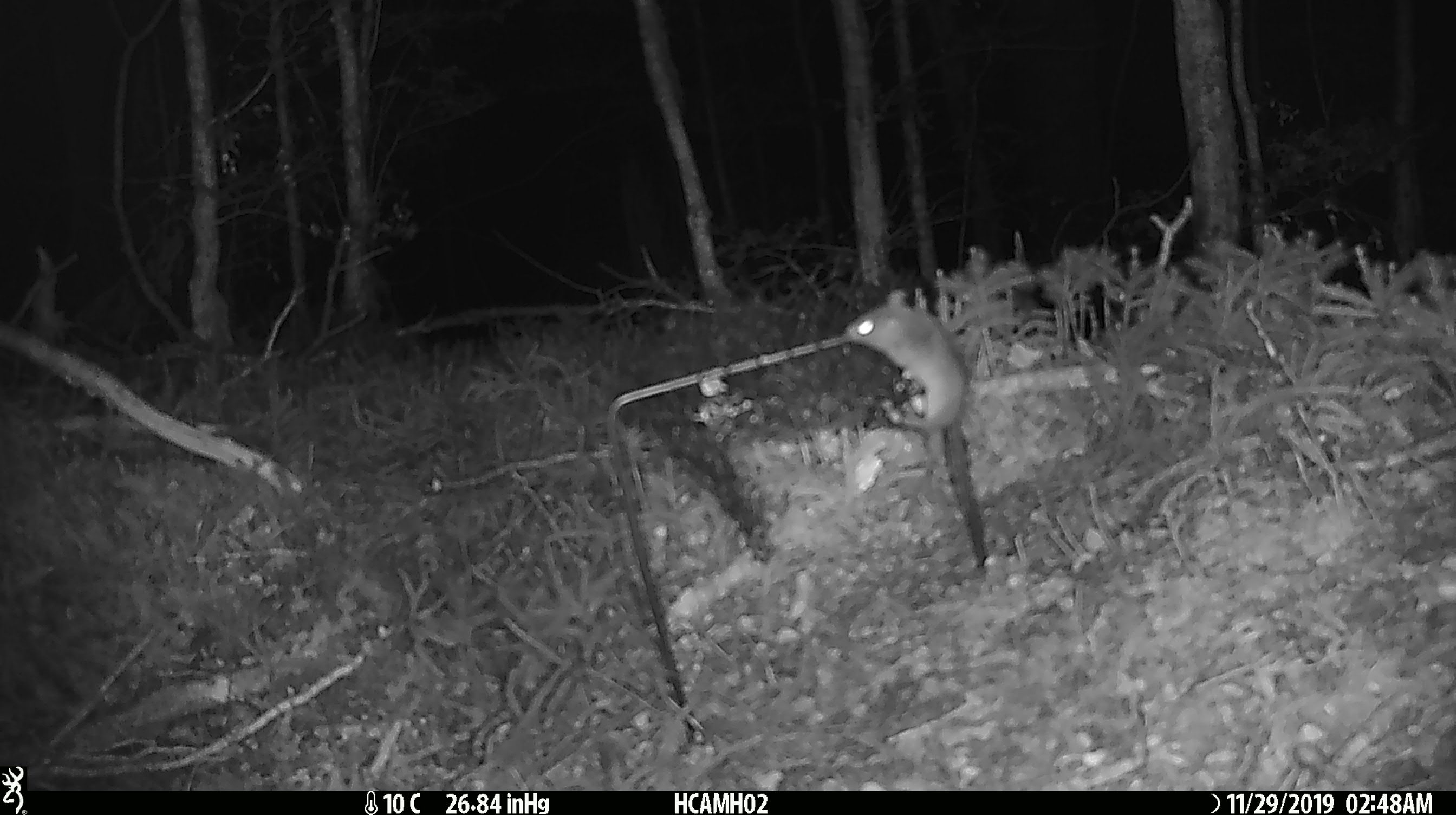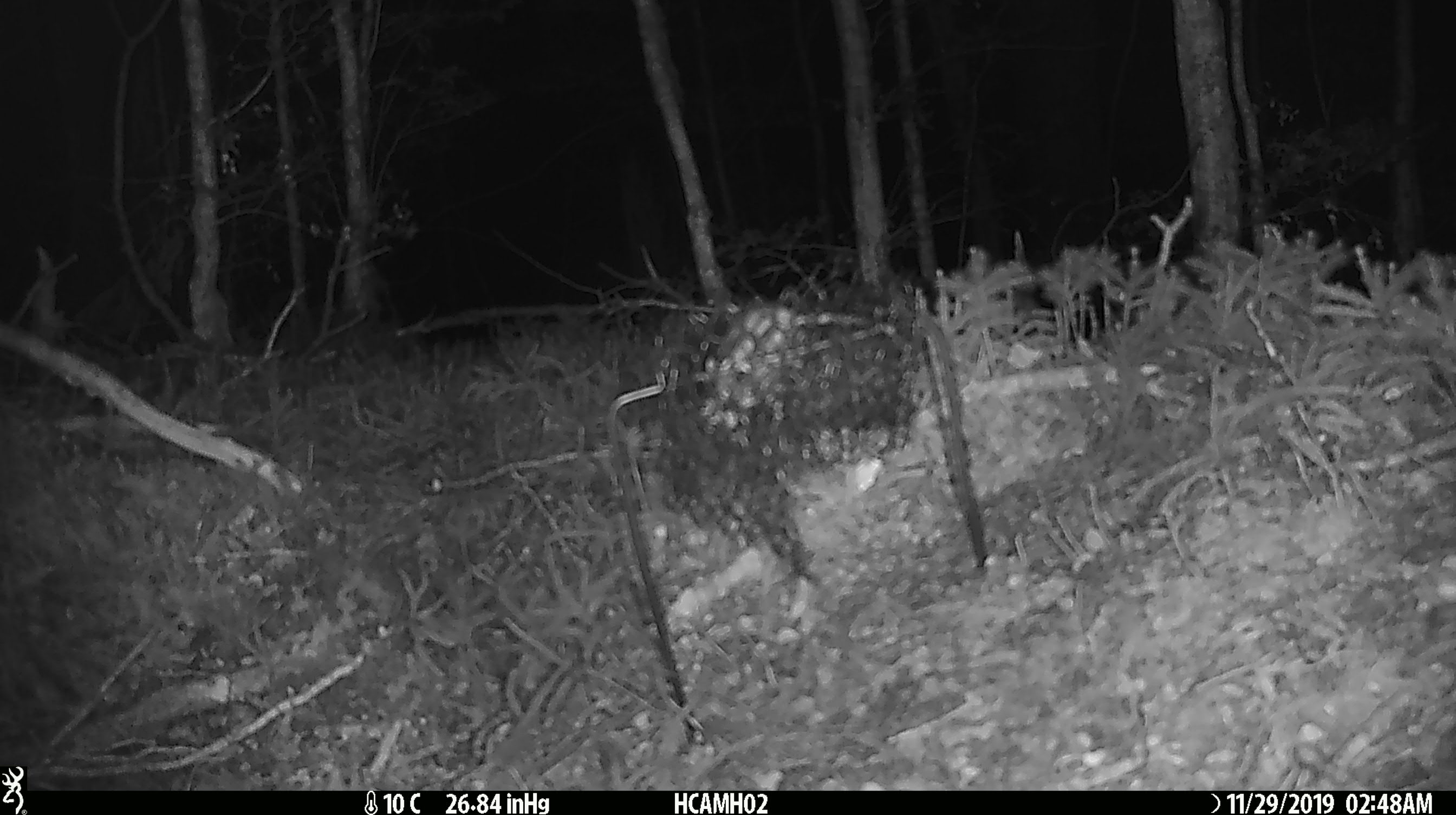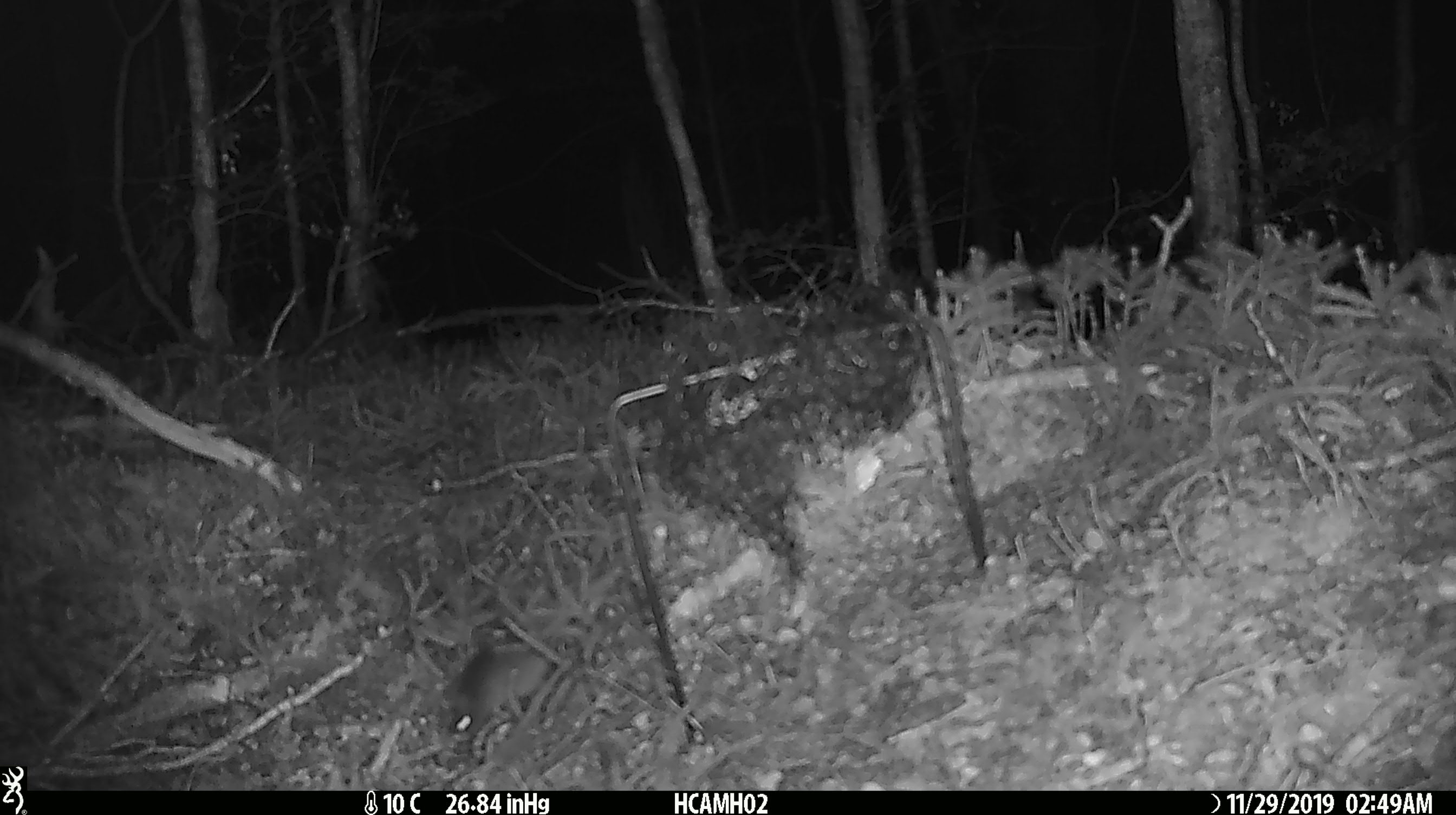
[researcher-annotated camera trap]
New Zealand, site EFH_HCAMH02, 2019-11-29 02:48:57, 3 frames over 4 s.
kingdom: Animalia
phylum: Chordata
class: Mammalia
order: Rodentia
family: Muridae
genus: Mus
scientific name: Mus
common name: mouse